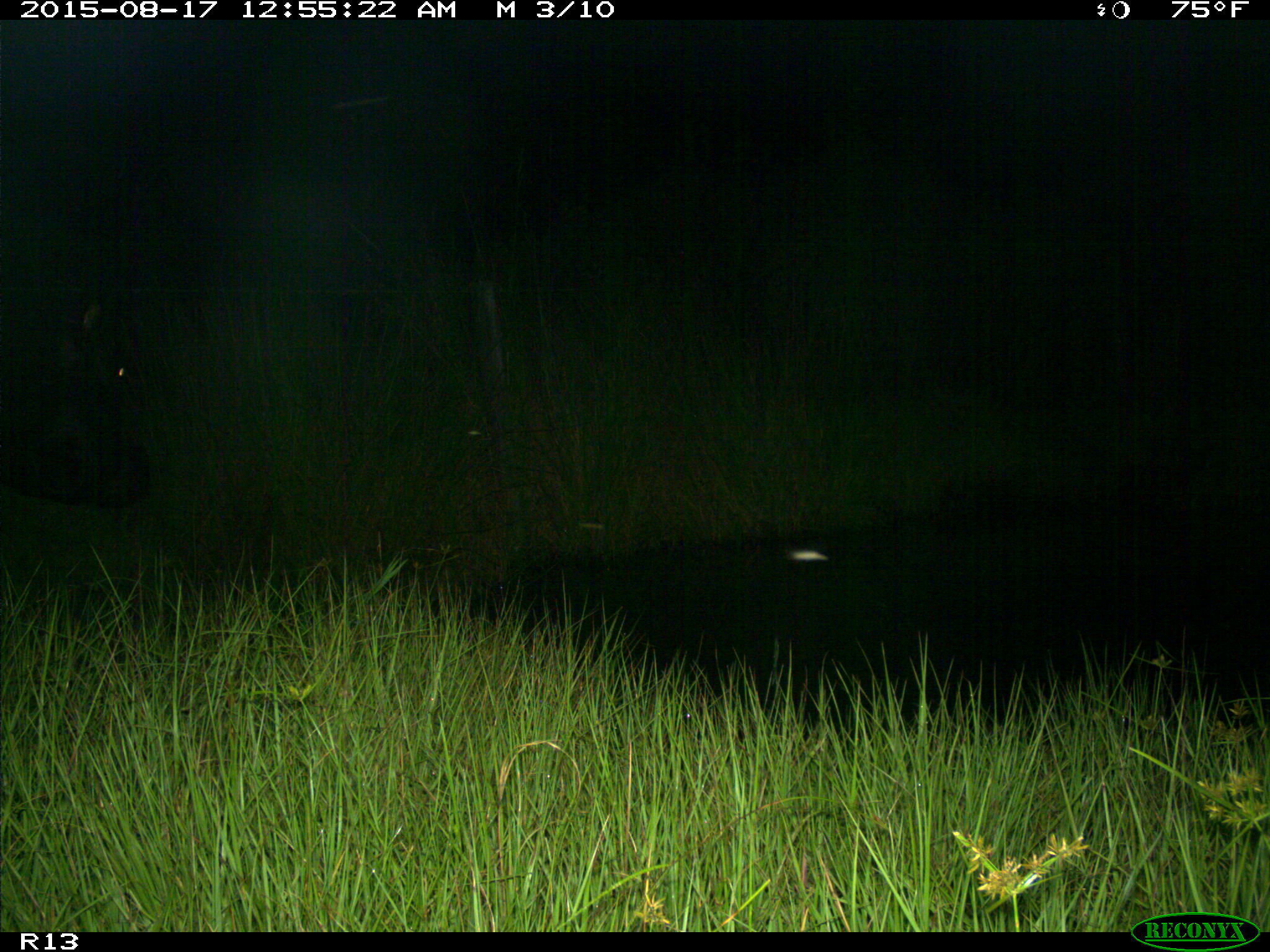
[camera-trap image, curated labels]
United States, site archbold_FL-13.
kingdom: Animalia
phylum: Chordata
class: Mammalia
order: Artiodactyla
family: Bovidae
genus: Bos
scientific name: Bos taurus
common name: domestic cow